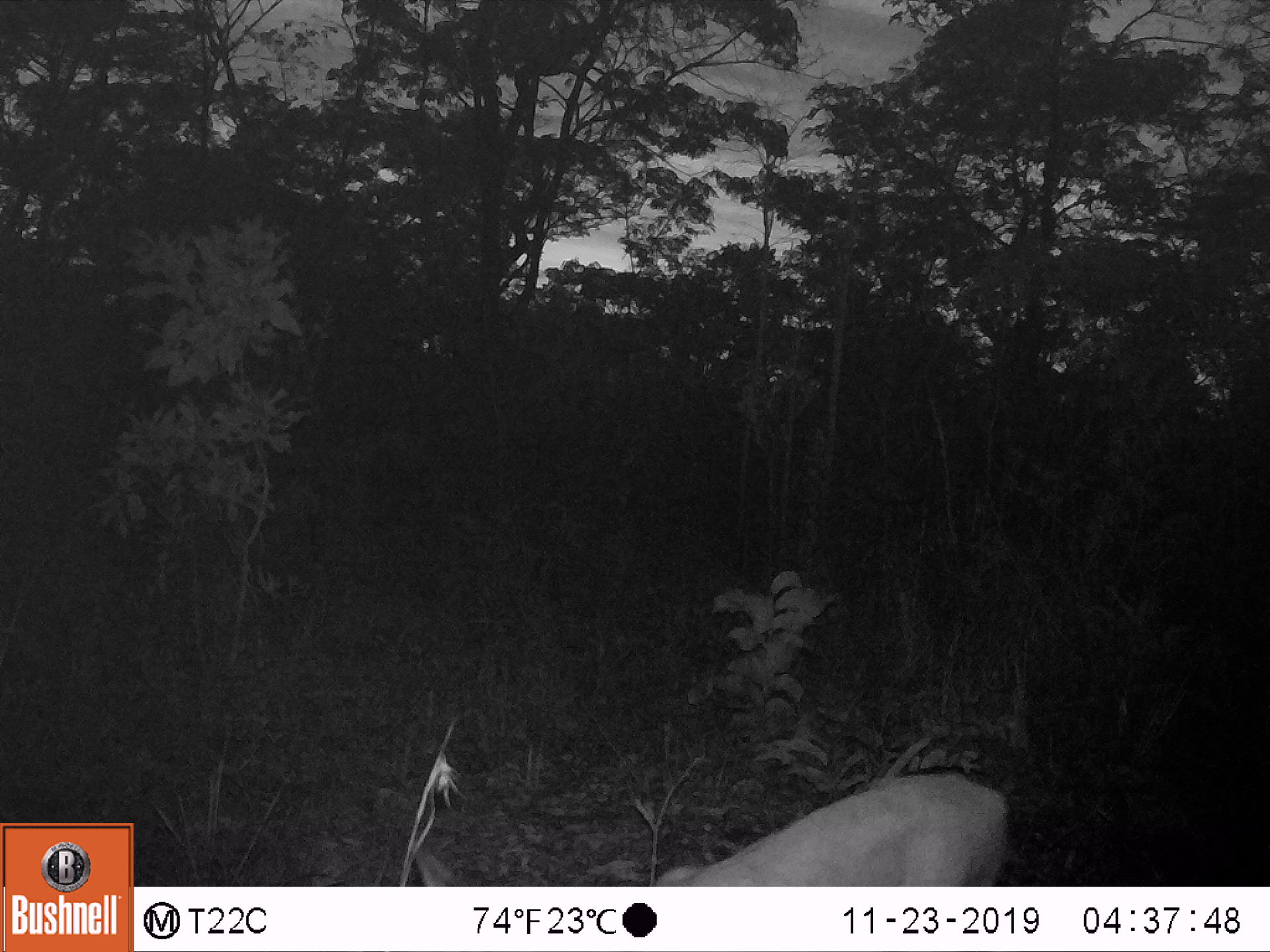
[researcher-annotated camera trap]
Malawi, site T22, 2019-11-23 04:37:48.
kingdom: Animalia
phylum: Chordata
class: Mammalia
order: Artiodactyla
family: Bovidae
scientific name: Antilopinae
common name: small antelope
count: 1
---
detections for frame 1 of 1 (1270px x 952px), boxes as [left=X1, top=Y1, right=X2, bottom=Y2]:
small antelope: [left=388, top=759, right=1024, bottom=883]